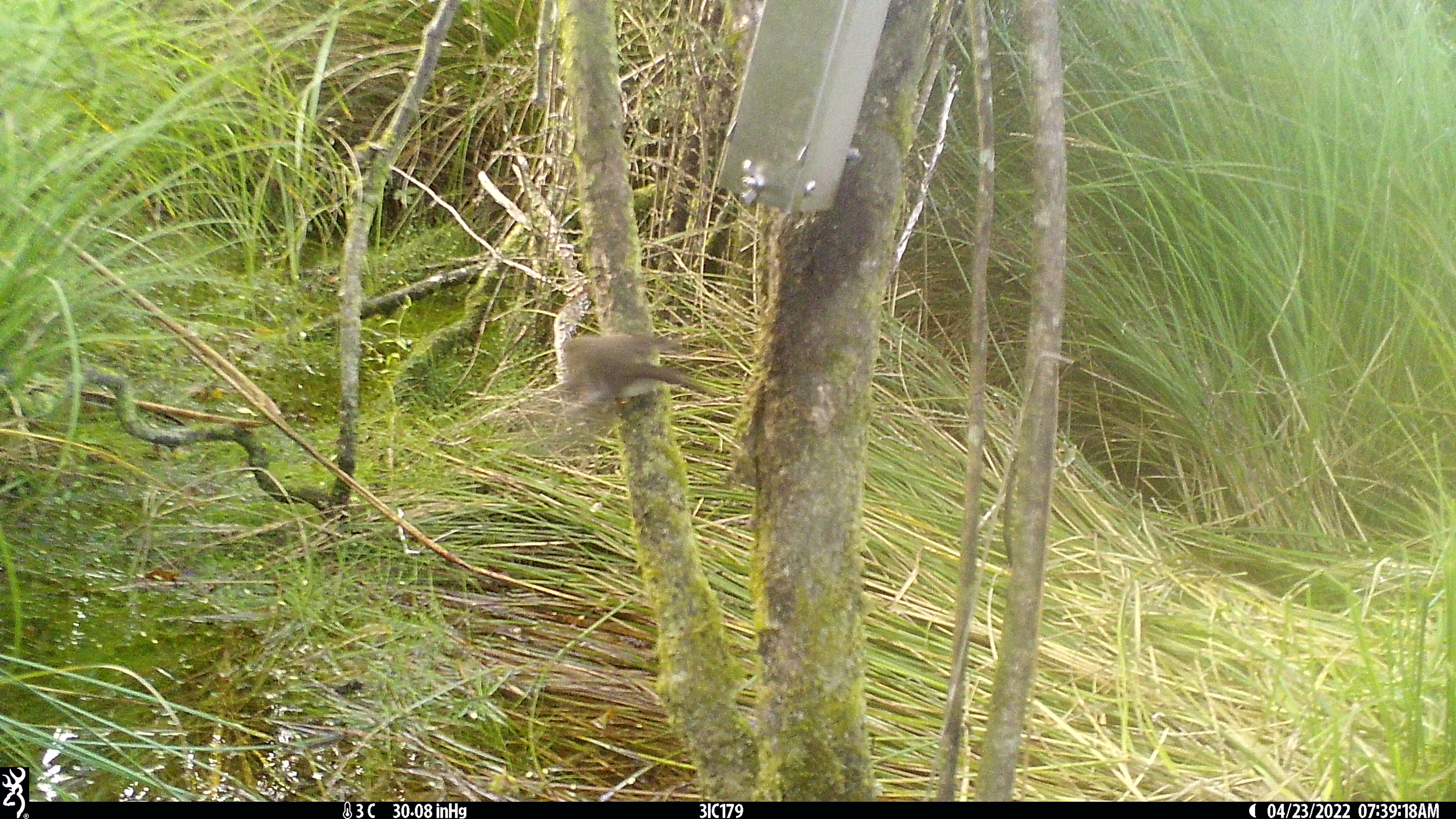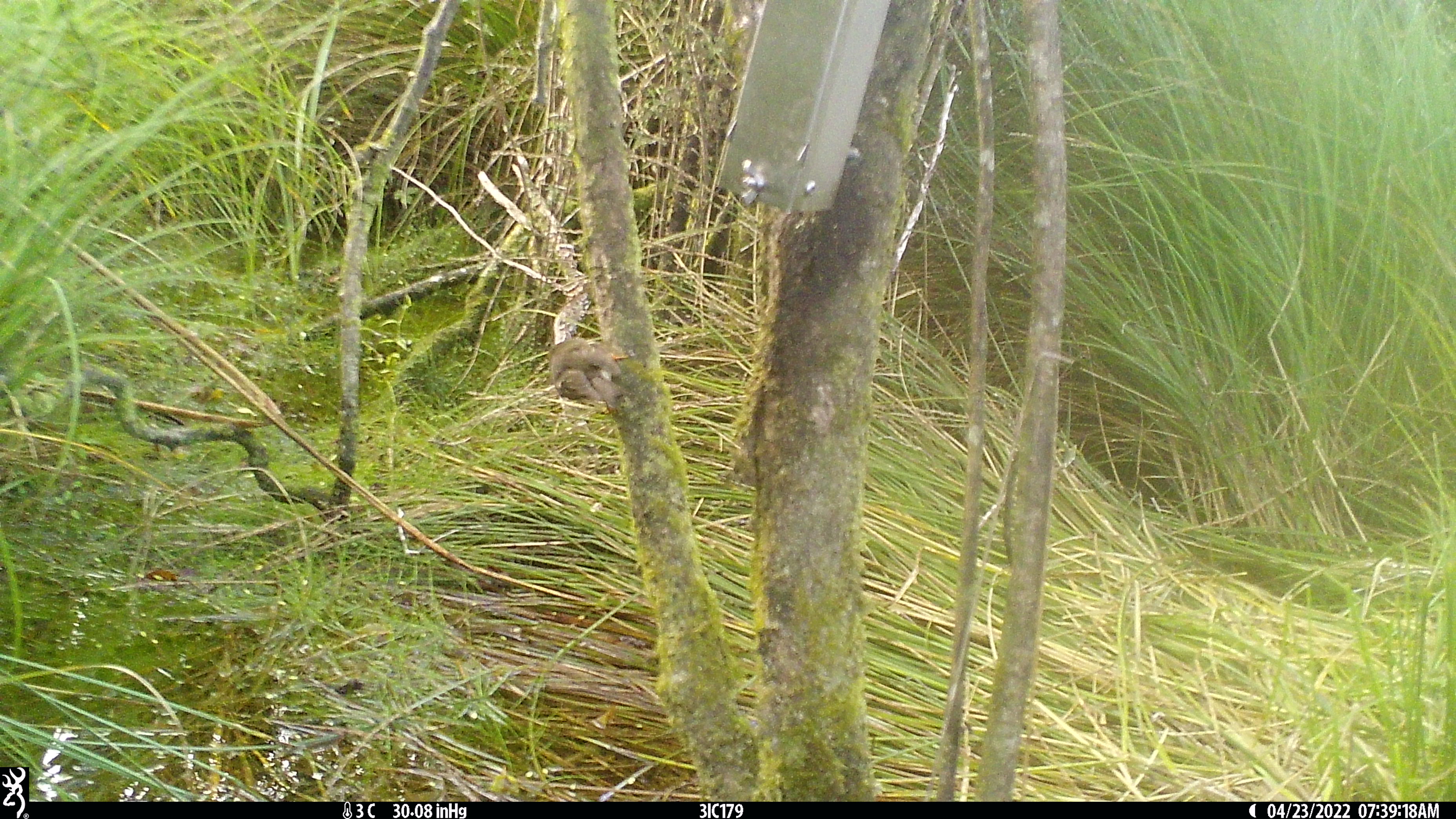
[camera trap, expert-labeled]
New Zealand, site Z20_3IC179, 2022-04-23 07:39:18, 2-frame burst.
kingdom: Animalia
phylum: Chordata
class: Aves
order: Passeriformes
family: Petroicidae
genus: Petroica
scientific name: Petroica macrocephala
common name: tomtit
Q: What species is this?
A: Tomtit (Petroica macrocephala).